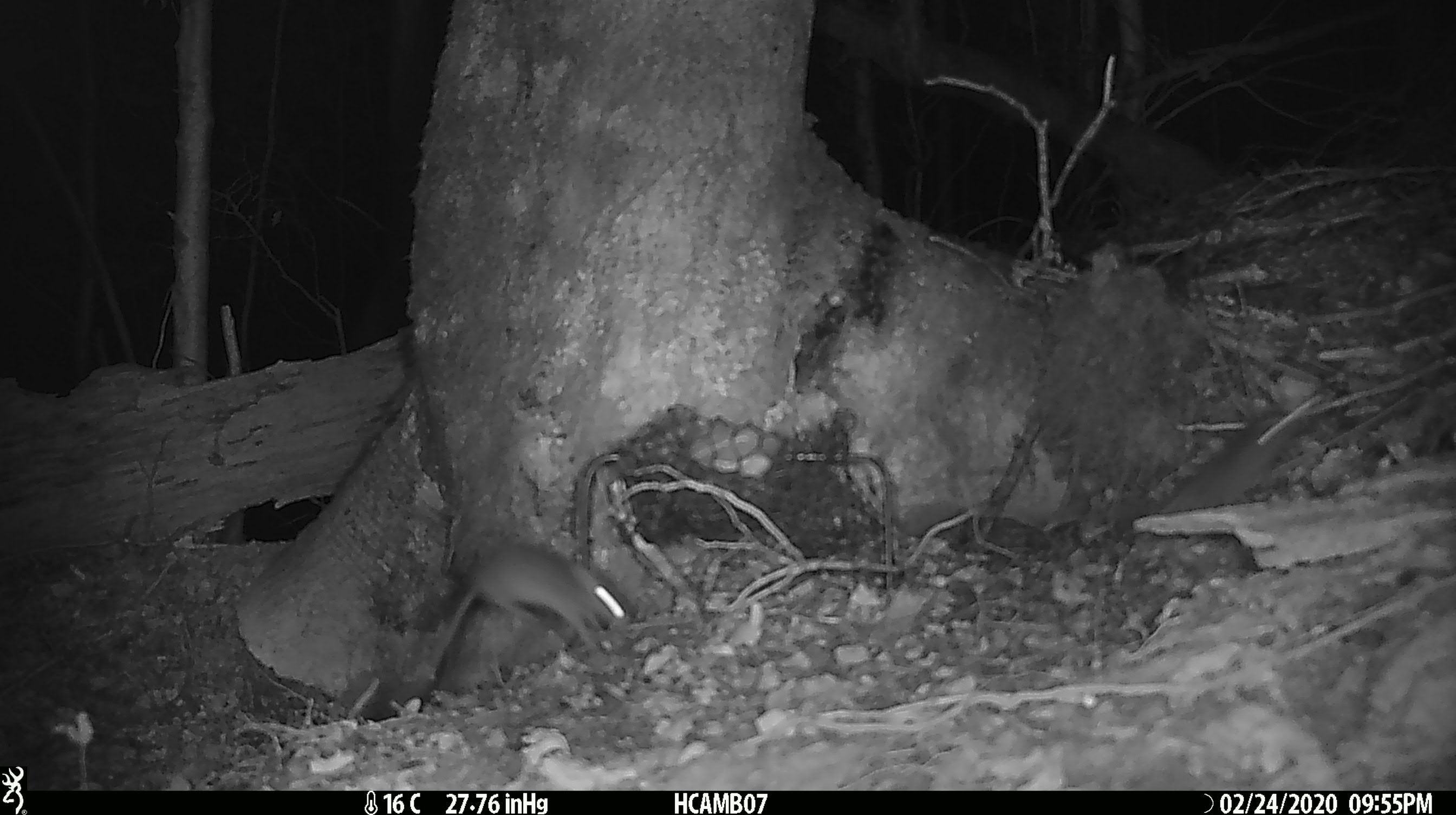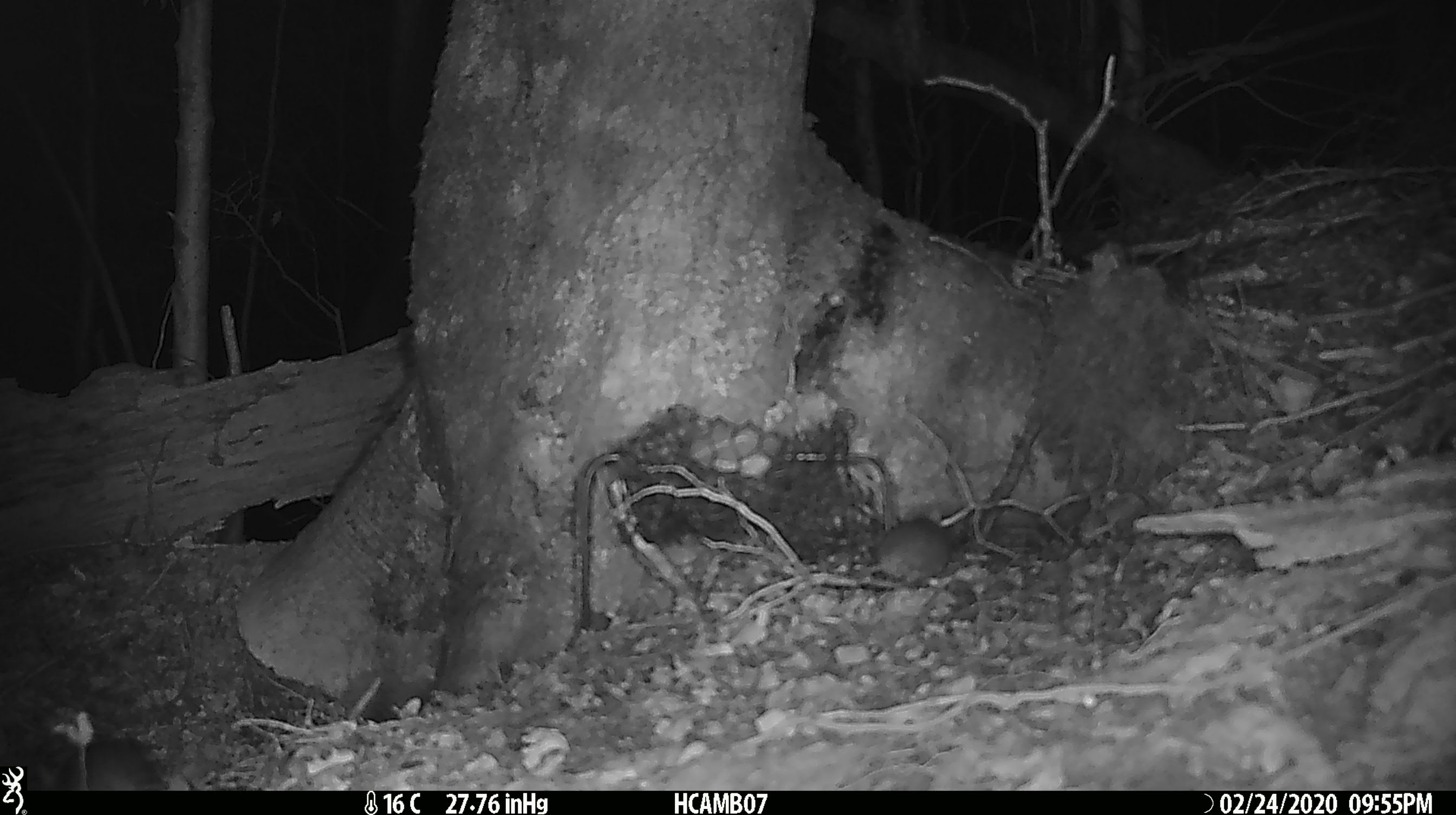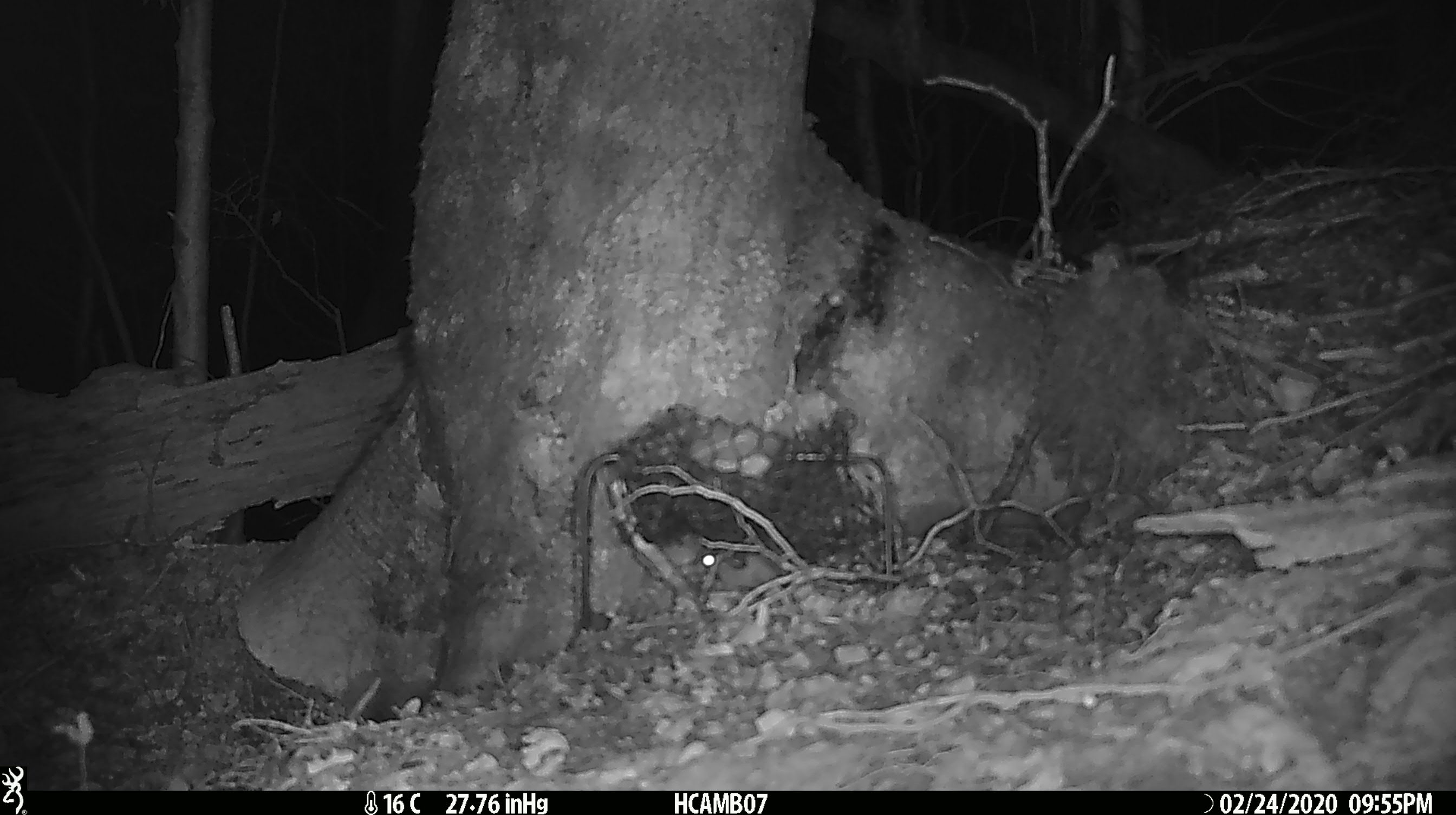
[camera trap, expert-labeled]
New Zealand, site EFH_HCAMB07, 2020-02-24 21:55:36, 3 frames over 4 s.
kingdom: Animalia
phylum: Chordata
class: Mammalia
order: Rodentia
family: Muridae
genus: Mus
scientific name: Mus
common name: mouse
Mouse (Mus).